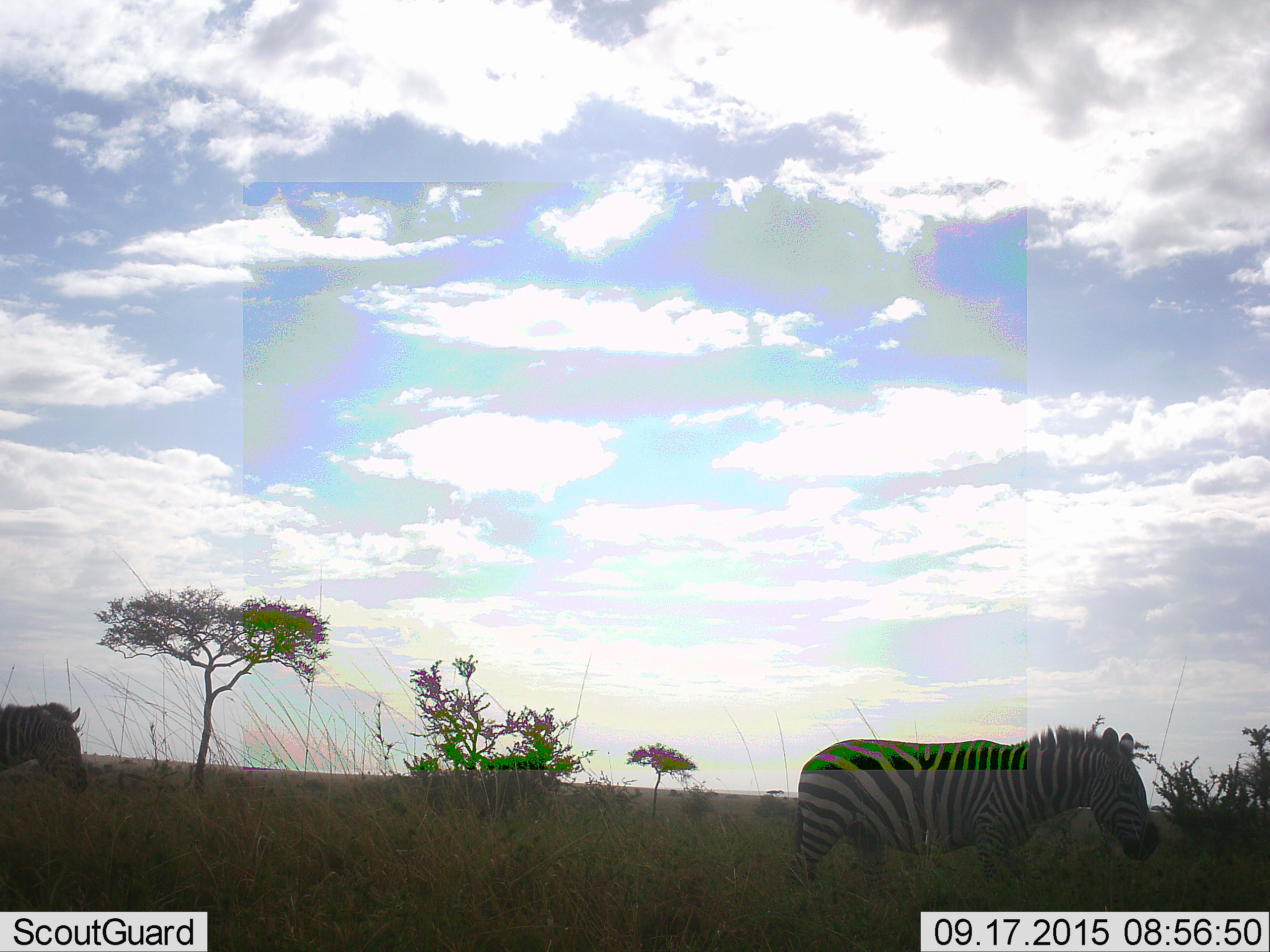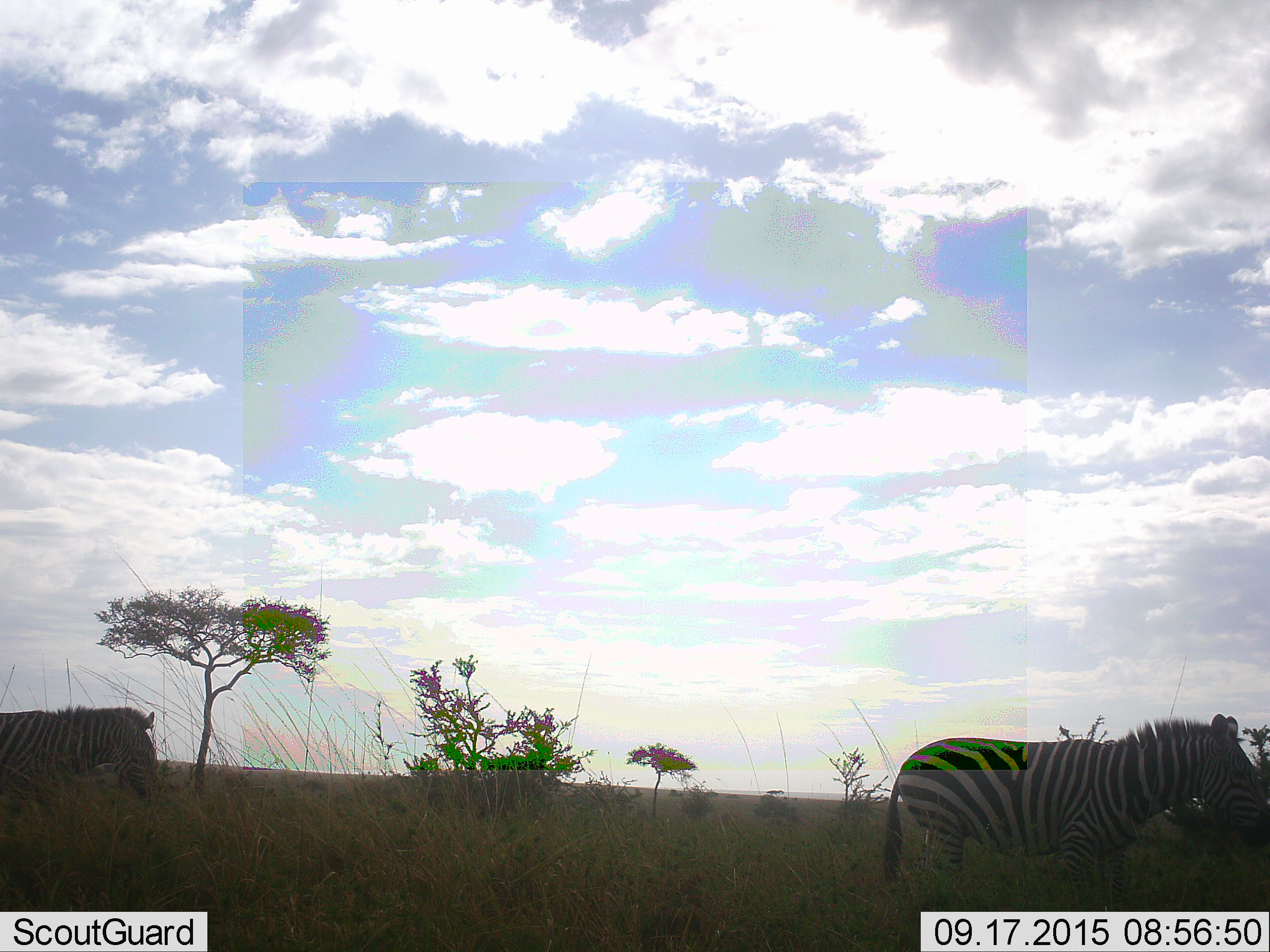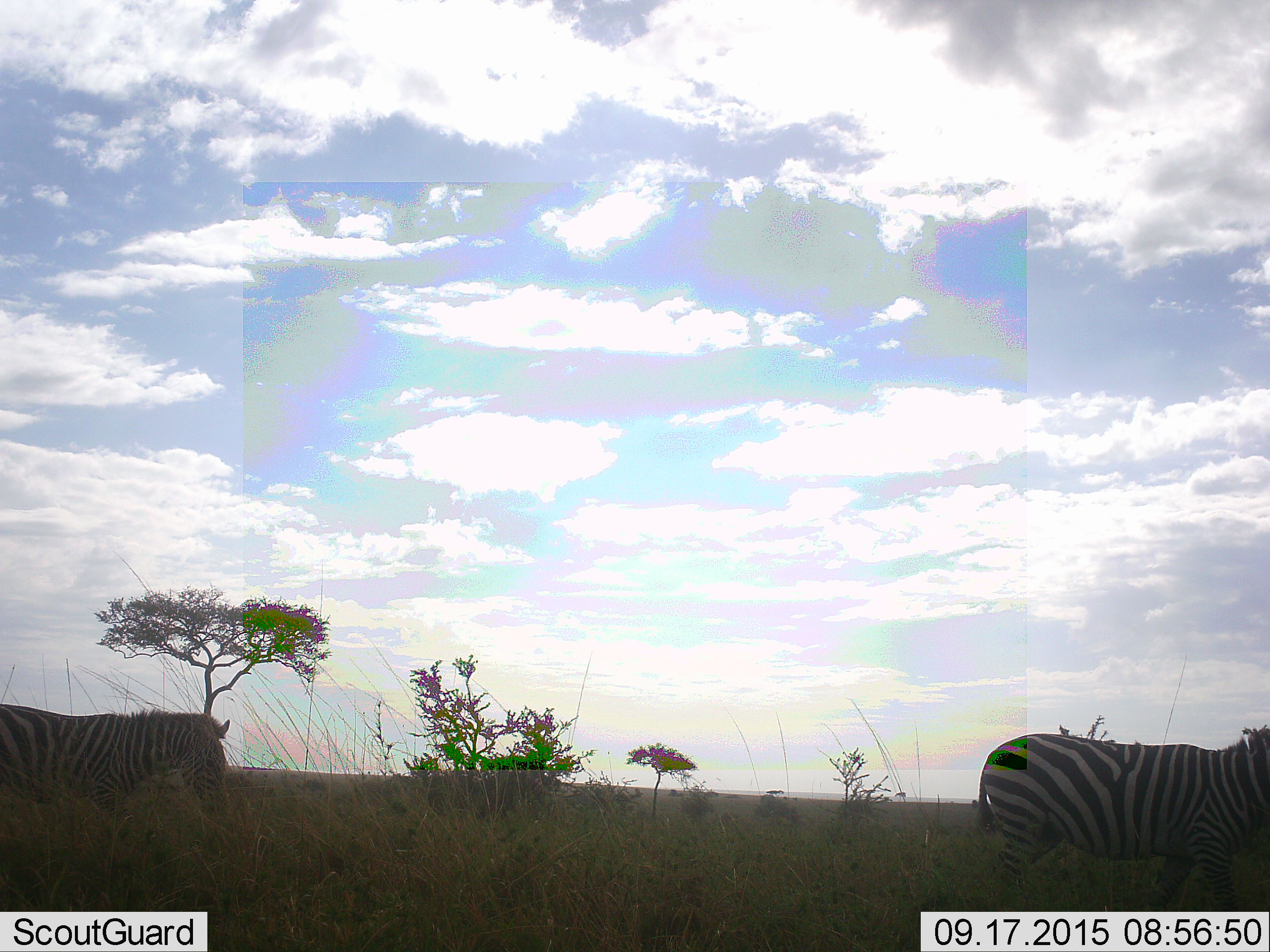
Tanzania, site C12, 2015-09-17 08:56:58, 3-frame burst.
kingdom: Animalia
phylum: Chordata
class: Mammalia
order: Perissodactyla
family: Equidae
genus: Equus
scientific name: Equus quagga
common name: plains zebra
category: zebra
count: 2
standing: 6%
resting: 0%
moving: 94%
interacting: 0%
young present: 0%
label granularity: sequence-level